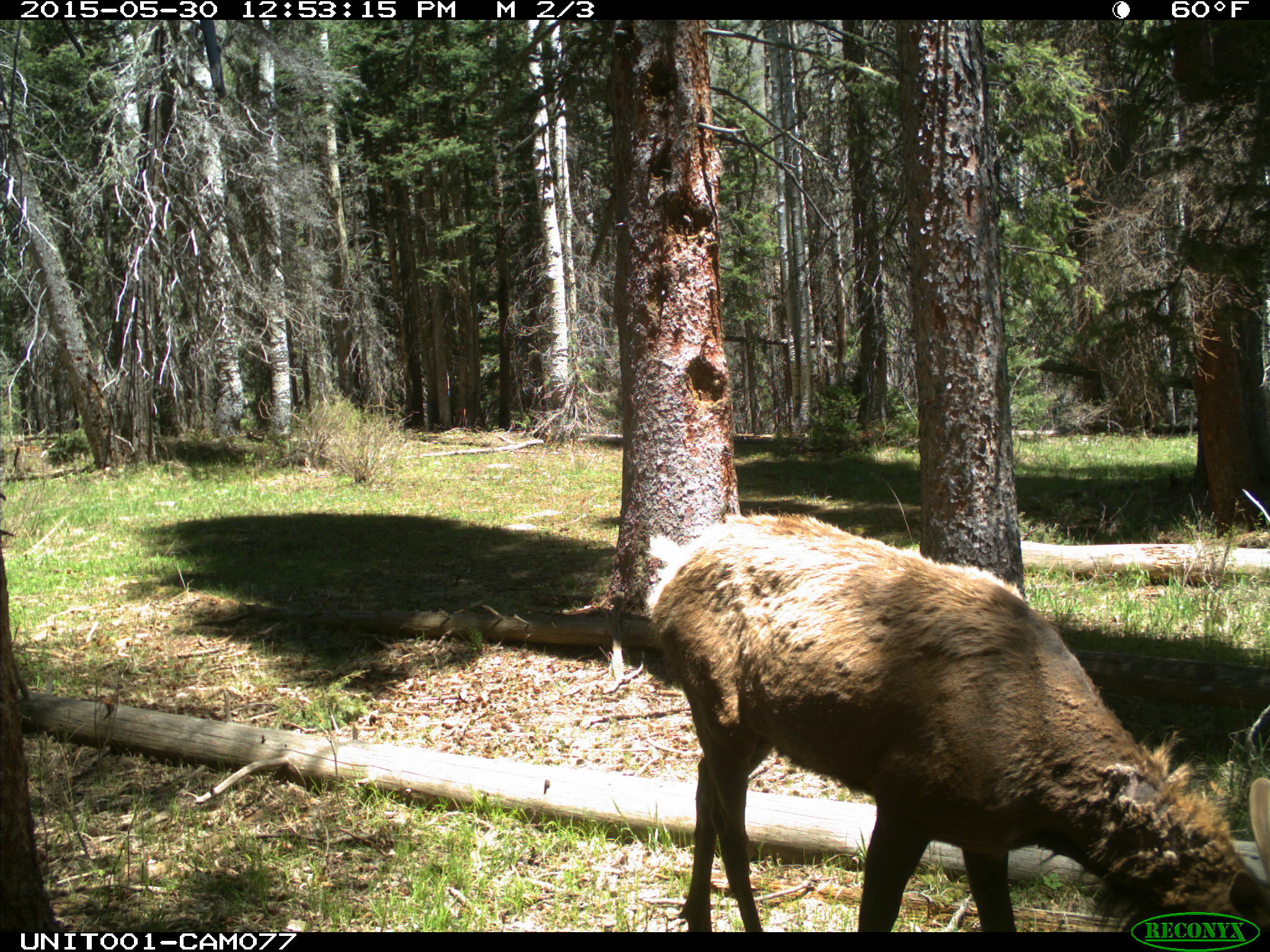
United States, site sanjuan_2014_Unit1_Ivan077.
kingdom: Animalia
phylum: Chordata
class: Mammalia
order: Artiodactyla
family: Cervidae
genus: Cervus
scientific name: Cervus elaphus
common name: red deer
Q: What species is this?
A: Cervus elaphus (red deer).